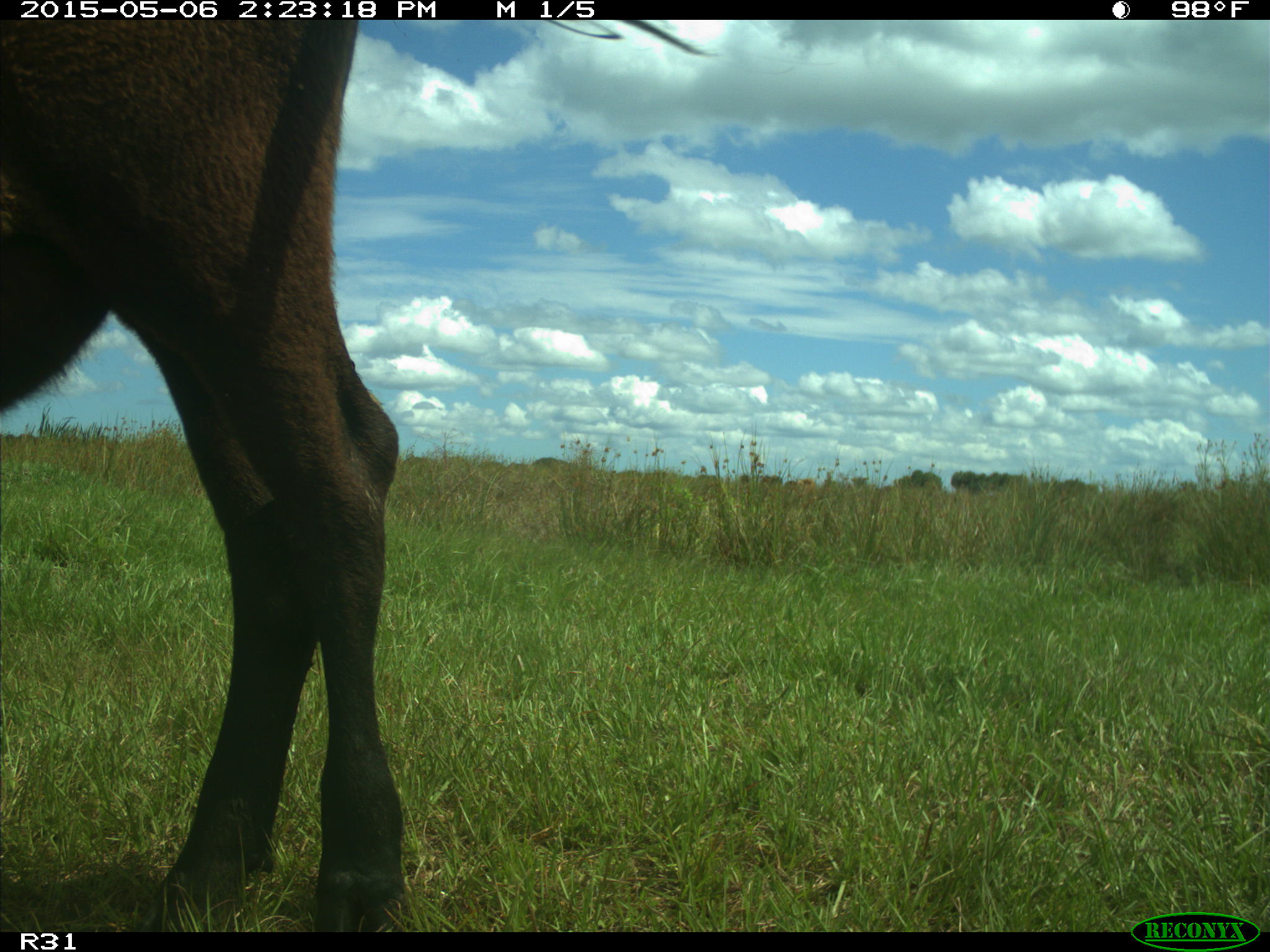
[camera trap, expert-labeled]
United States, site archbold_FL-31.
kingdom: Animalia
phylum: Chordata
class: Mammalia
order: Artiodactyla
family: Bovidae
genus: Bos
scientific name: Bos taurus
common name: domestic cow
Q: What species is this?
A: Bos taurus (domestic cow).